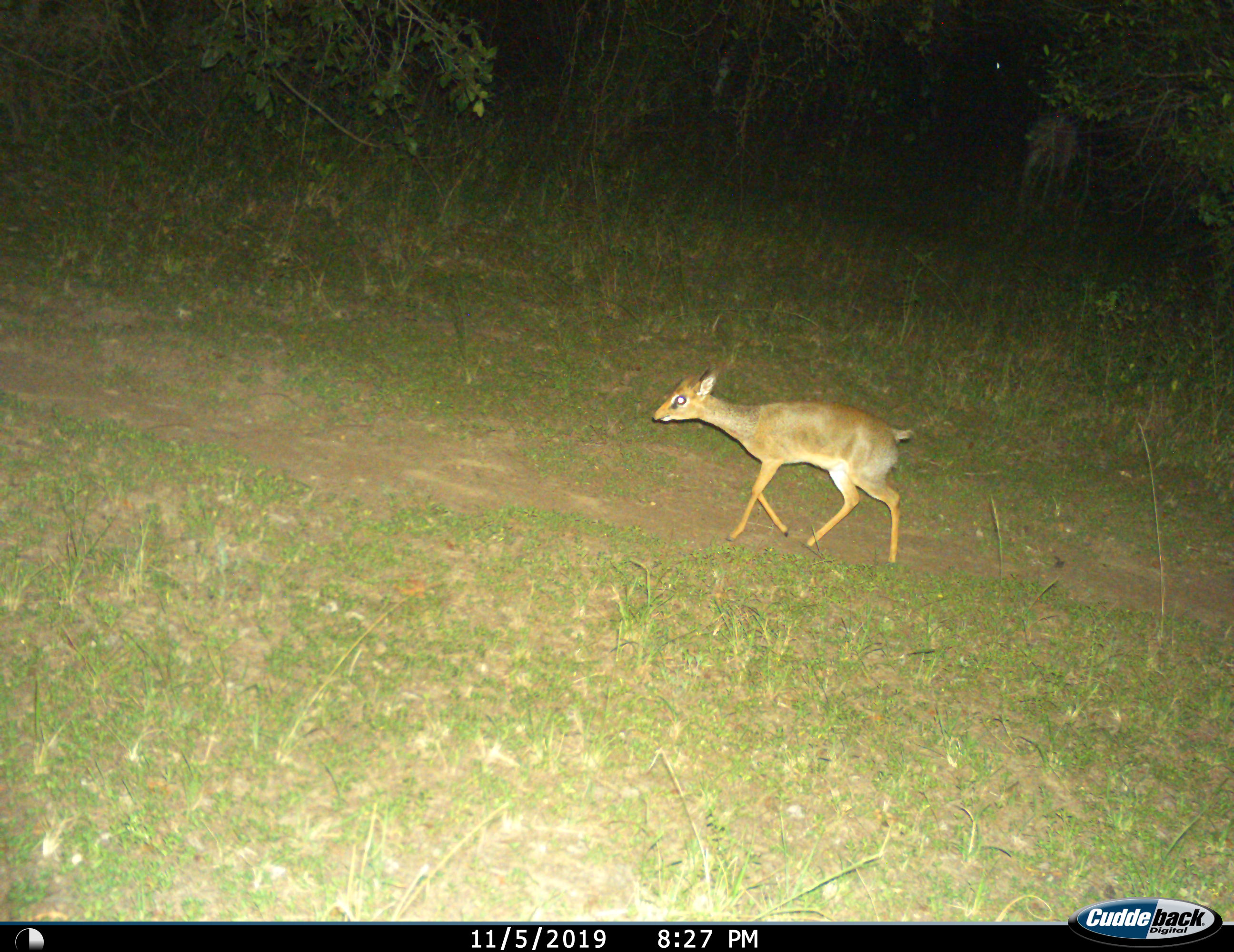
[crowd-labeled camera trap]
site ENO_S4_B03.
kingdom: Animalia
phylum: Chordata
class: Mammalia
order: Artiodactyla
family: Bovidae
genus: Madoqua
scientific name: Madoqua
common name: dik-dik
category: dikdik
Dikdik (dik-dik) (Madoqua), count 1. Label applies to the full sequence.